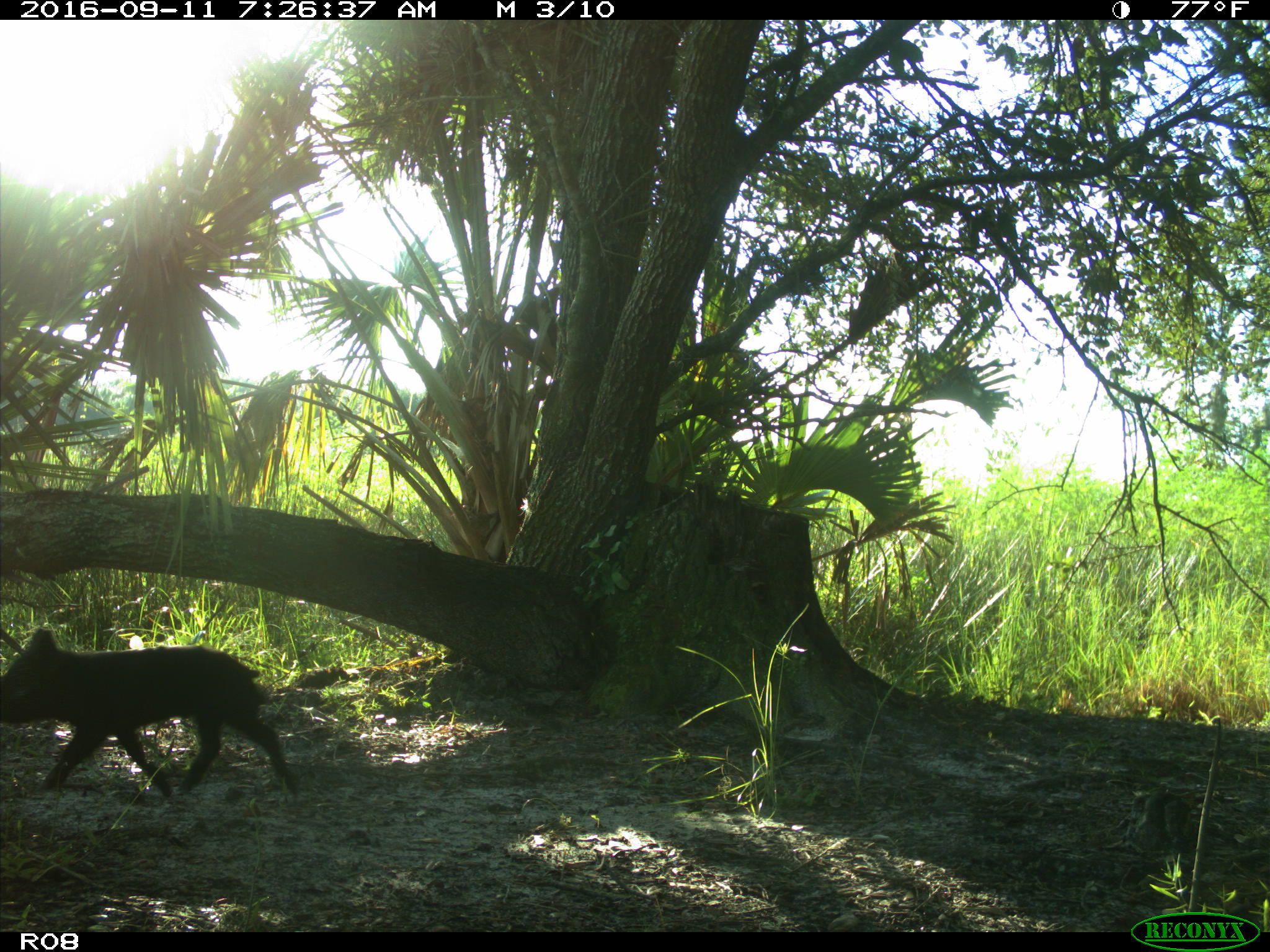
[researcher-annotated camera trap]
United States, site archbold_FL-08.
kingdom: Animalia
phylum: Chordata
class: Mammalia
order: Artiodactyla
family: Suidae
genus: Sus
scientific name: Sus scrofa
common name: wild boar